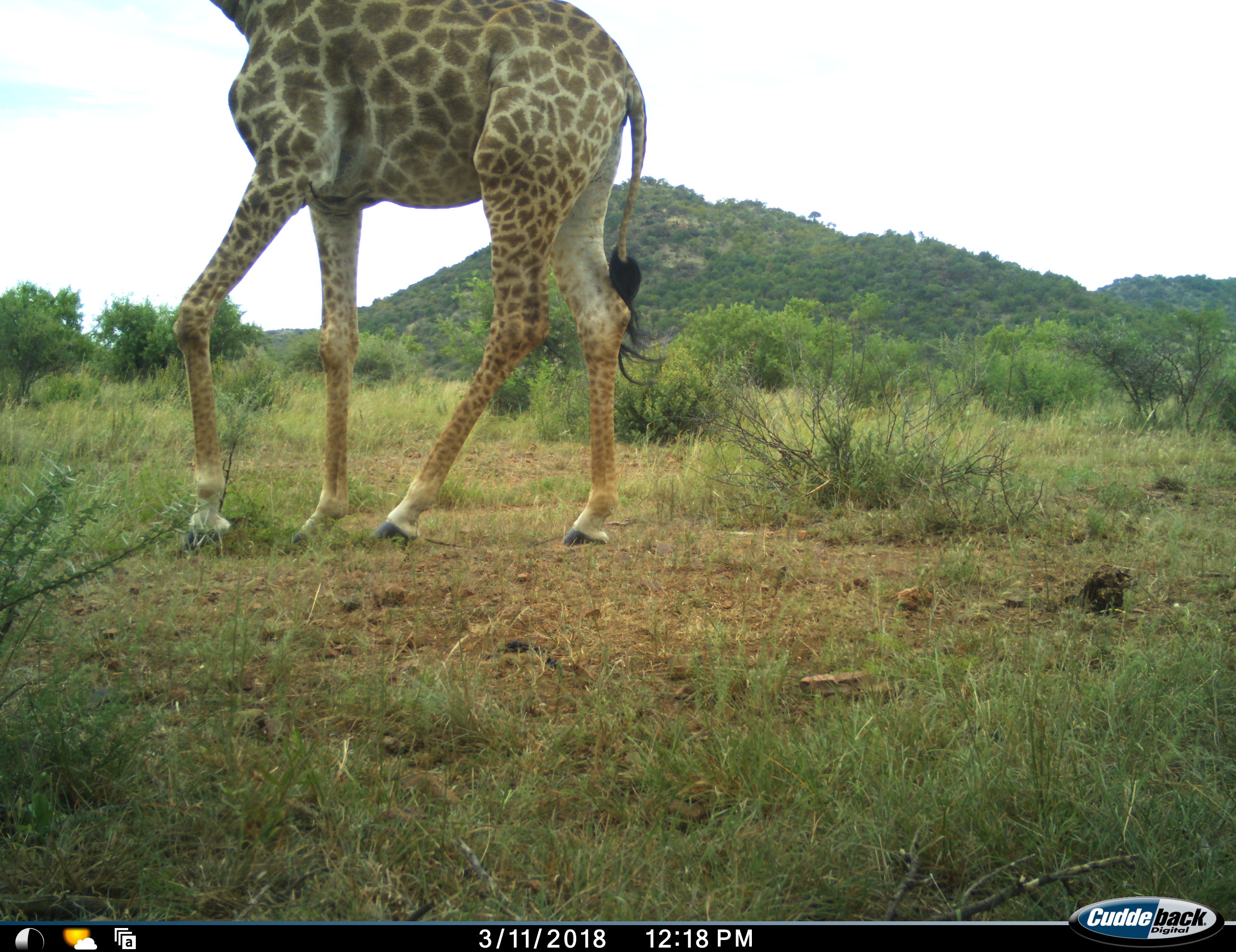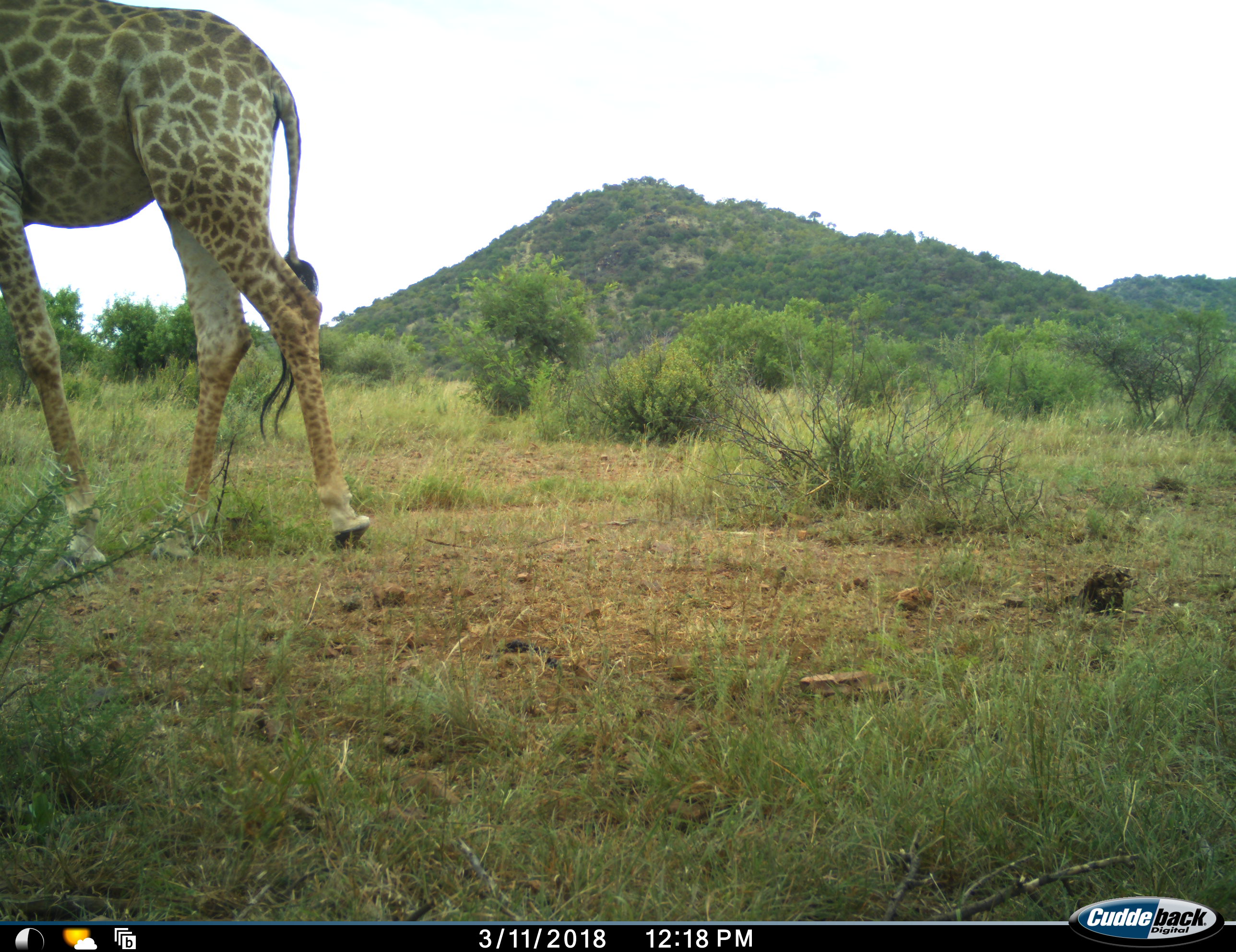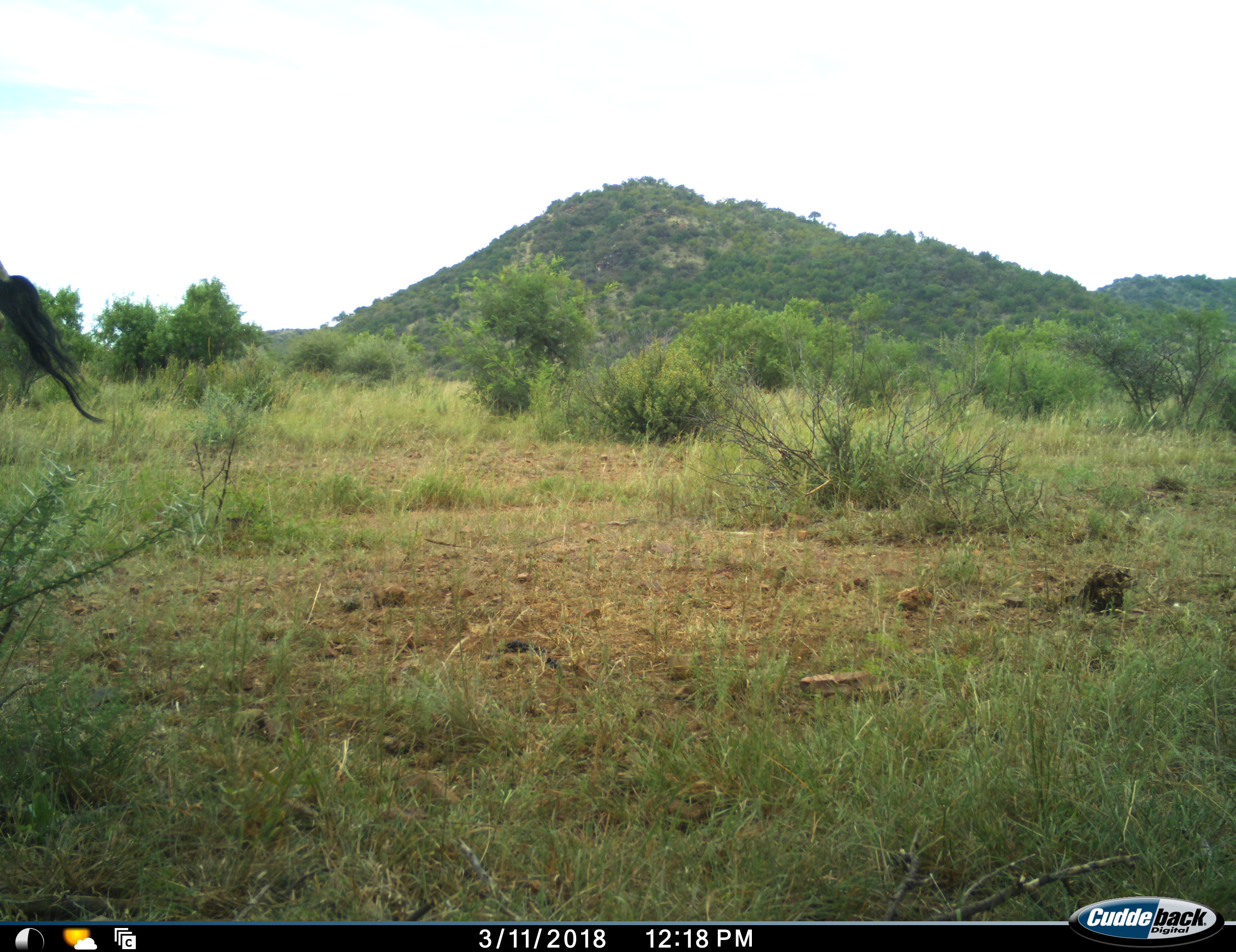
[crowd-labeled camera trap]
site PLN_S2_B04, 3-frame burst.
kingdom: Animalia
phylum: Chordata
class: Mammalia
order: Artiodactyla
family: Giraffidae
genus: Giraffa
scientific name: Giraffa camelopardalis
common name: giraffe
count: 1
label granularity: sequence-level